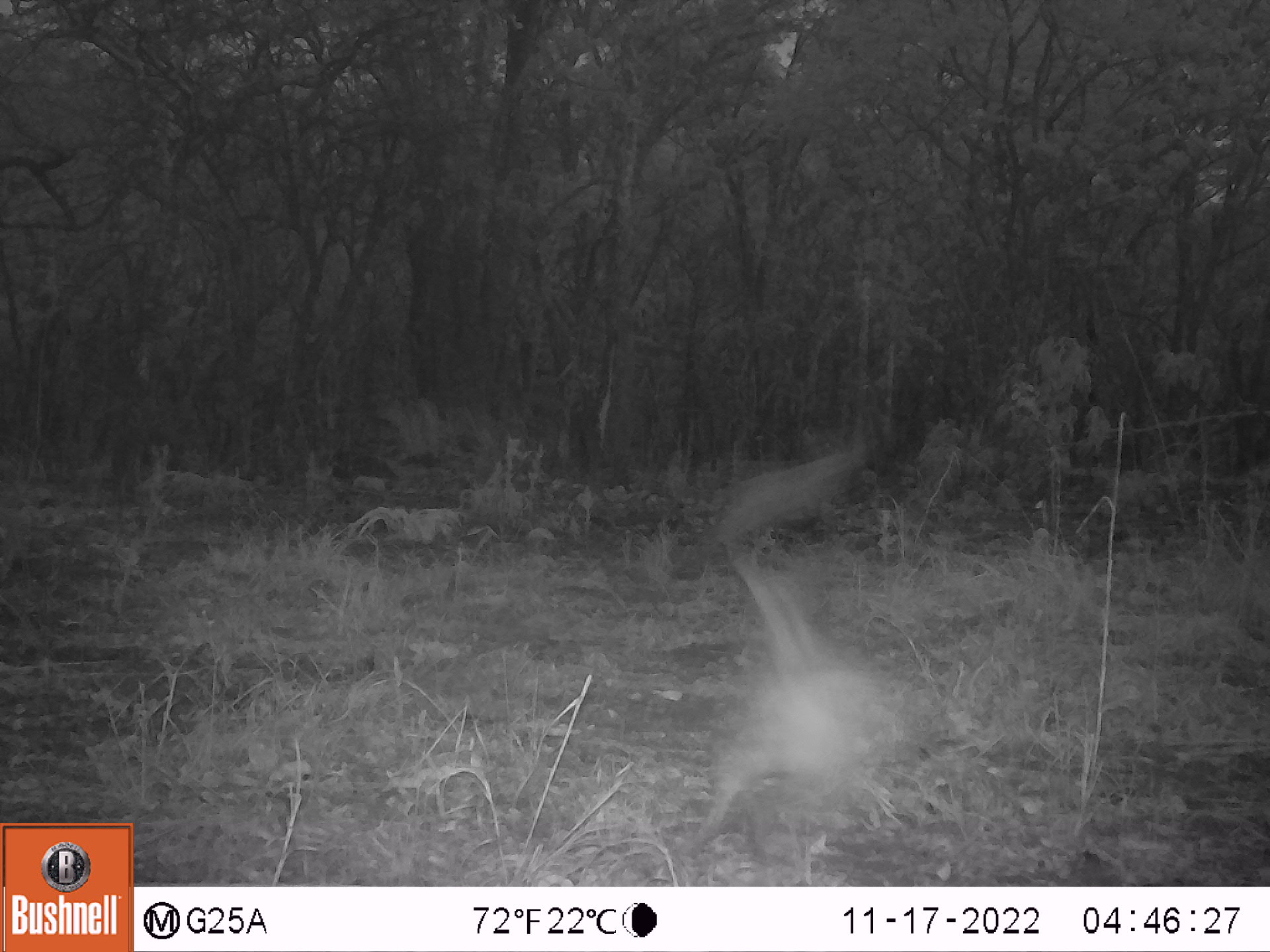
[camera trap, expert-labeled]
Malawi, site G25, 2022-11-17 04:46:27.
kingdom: Animalia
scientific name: Animalia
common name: other animal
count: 1